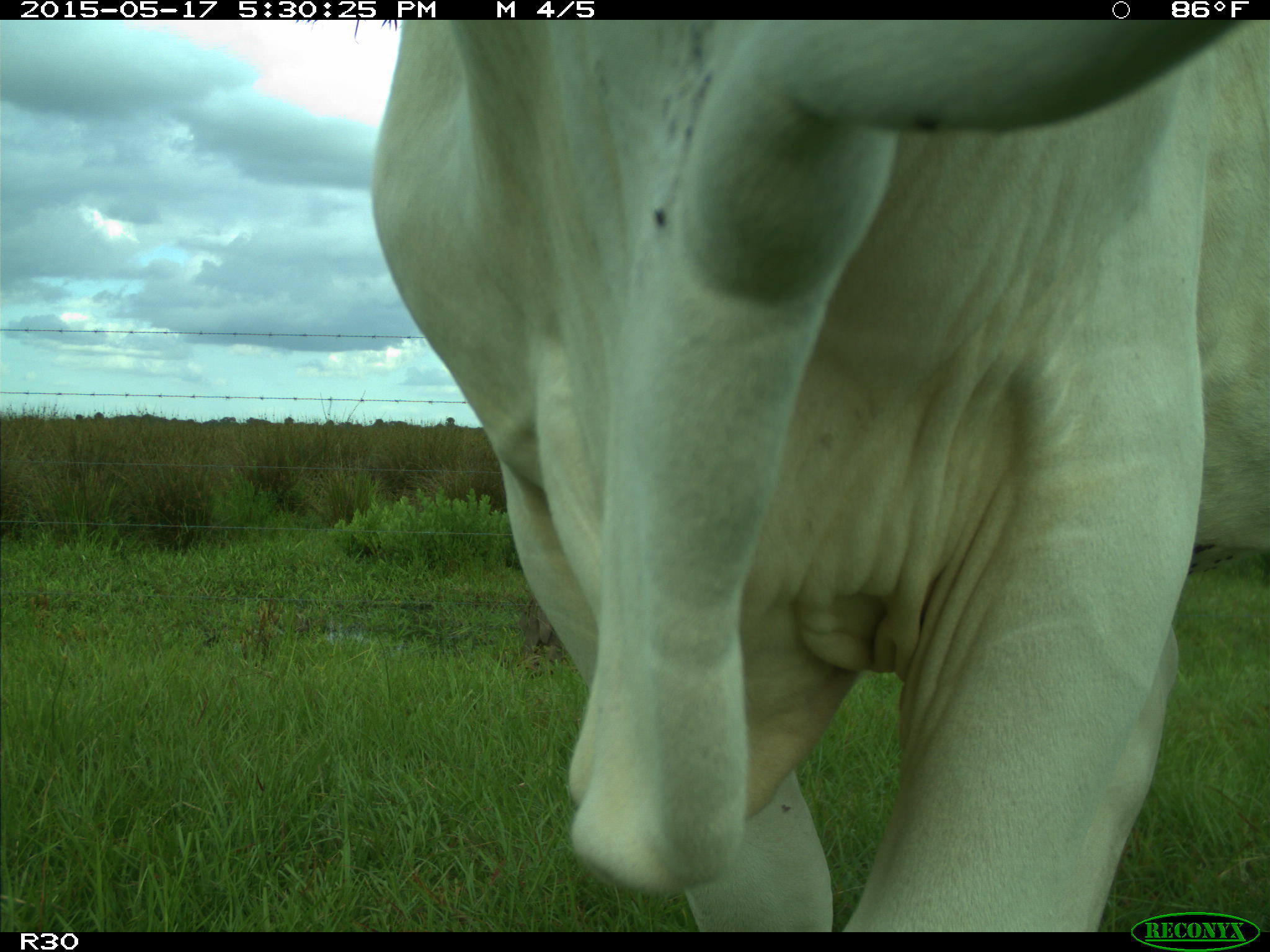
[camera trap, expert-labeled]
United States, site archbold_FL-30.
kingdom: Animalia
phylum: Chordata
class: Mammalia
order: Artiodactyla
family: Bovidae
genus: Bos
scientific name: Bos taurus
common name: domestic cow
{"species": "Bos taurus (domestic cow)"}